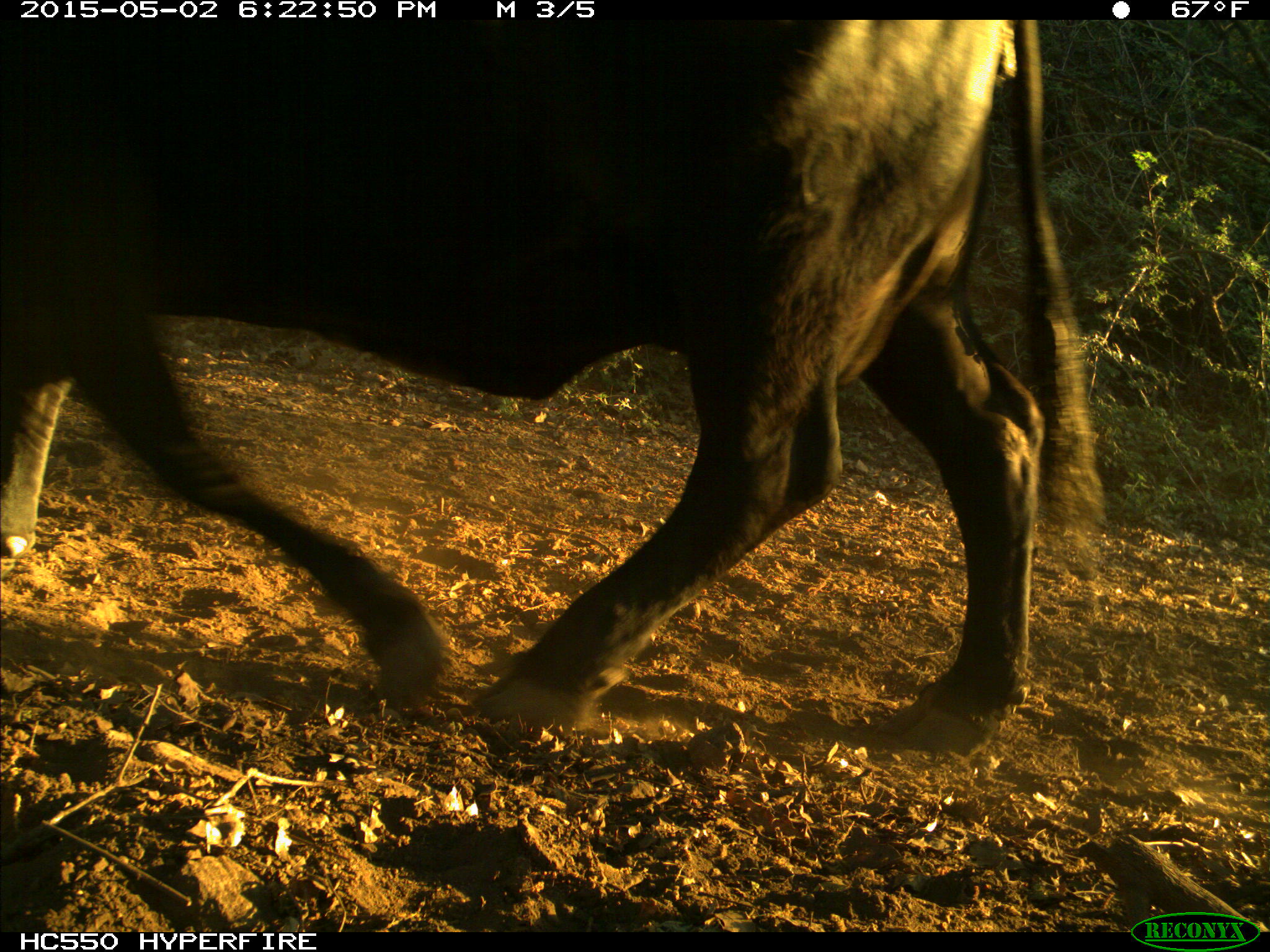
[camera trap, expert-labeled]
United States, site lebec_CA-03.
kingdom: Animalia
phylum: Chordata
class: Mammalia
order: Artiodactyla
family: Bovidae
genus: Bos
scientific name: Bos taurus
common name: domestic cow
Bos taurus (domestic cow).